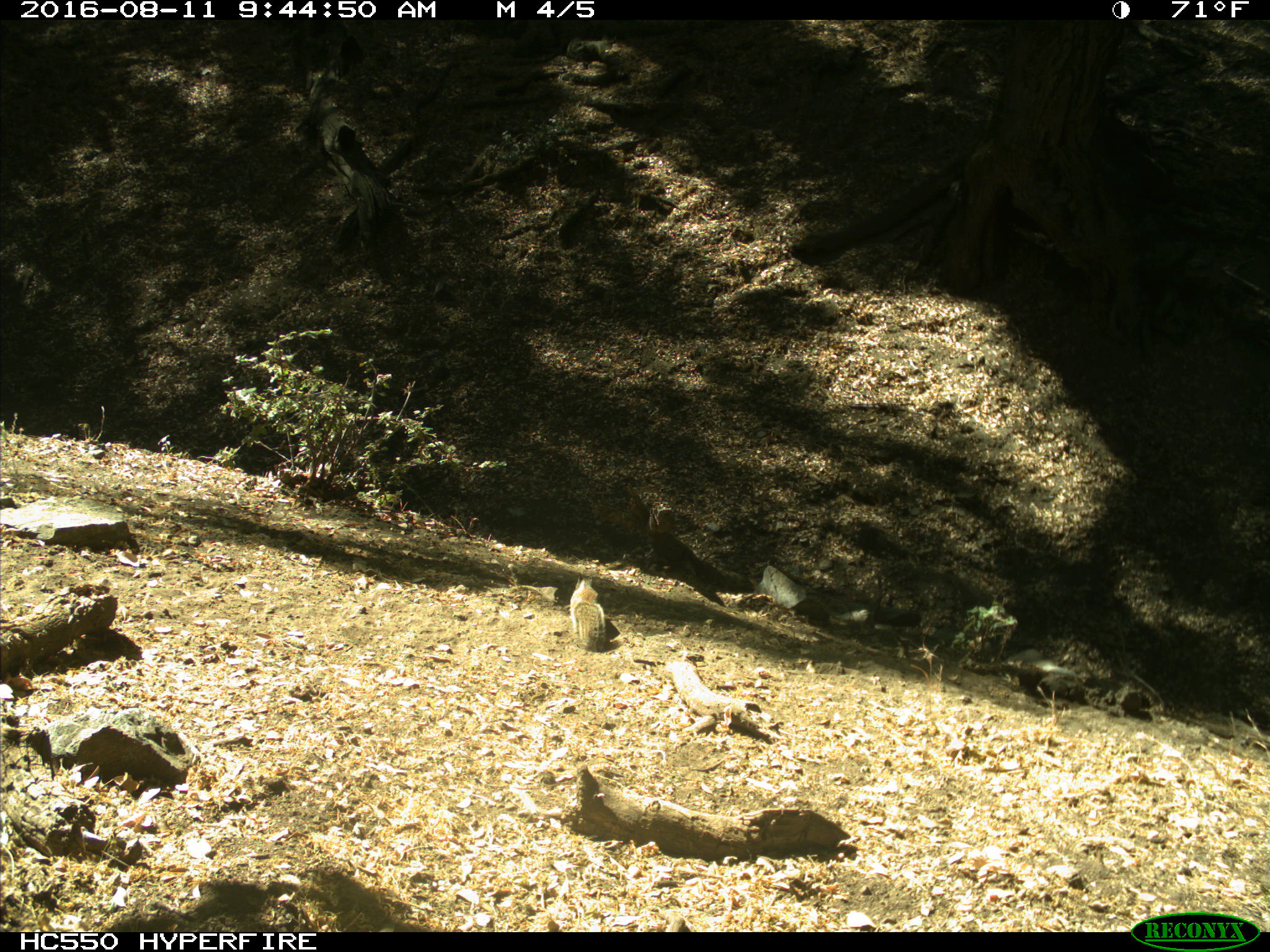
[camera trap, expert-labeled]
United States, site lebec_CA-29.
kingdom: Animalia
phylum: Chordata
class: Mammalia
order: Rodentia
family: Sciuridae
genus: Otospermophilus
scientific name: Otospermophilus beecheyi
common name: california ground squirrel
Otospermophilus beecheyi (california ground squirrel).